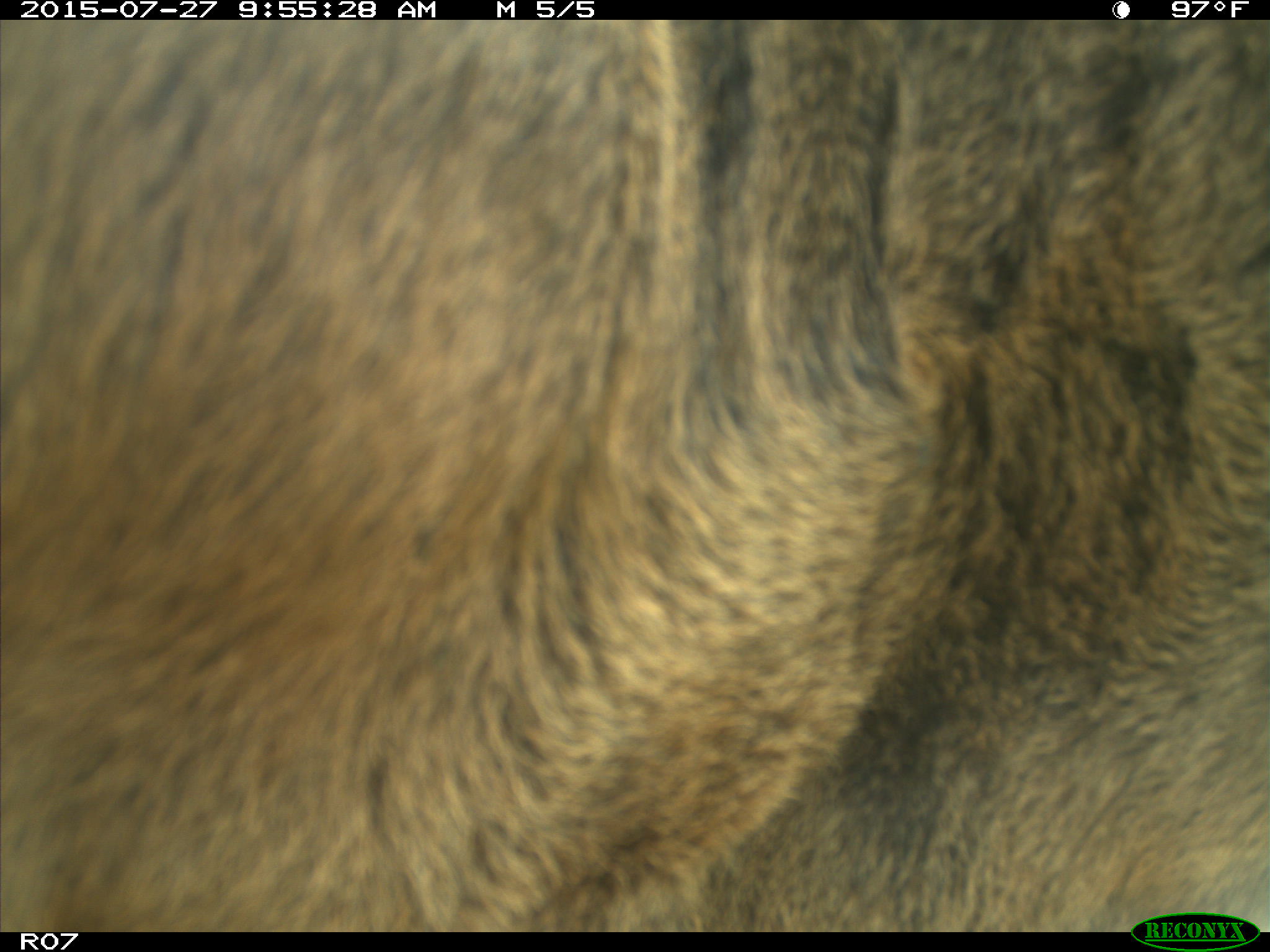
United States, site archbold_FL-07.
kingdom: Animalia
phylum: Chordata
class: Mammalia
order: Artiodactyla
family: Bovidae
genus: Bos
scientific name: Bos taurus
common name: domestic cow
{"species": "Bos taurus (domestic cow)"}